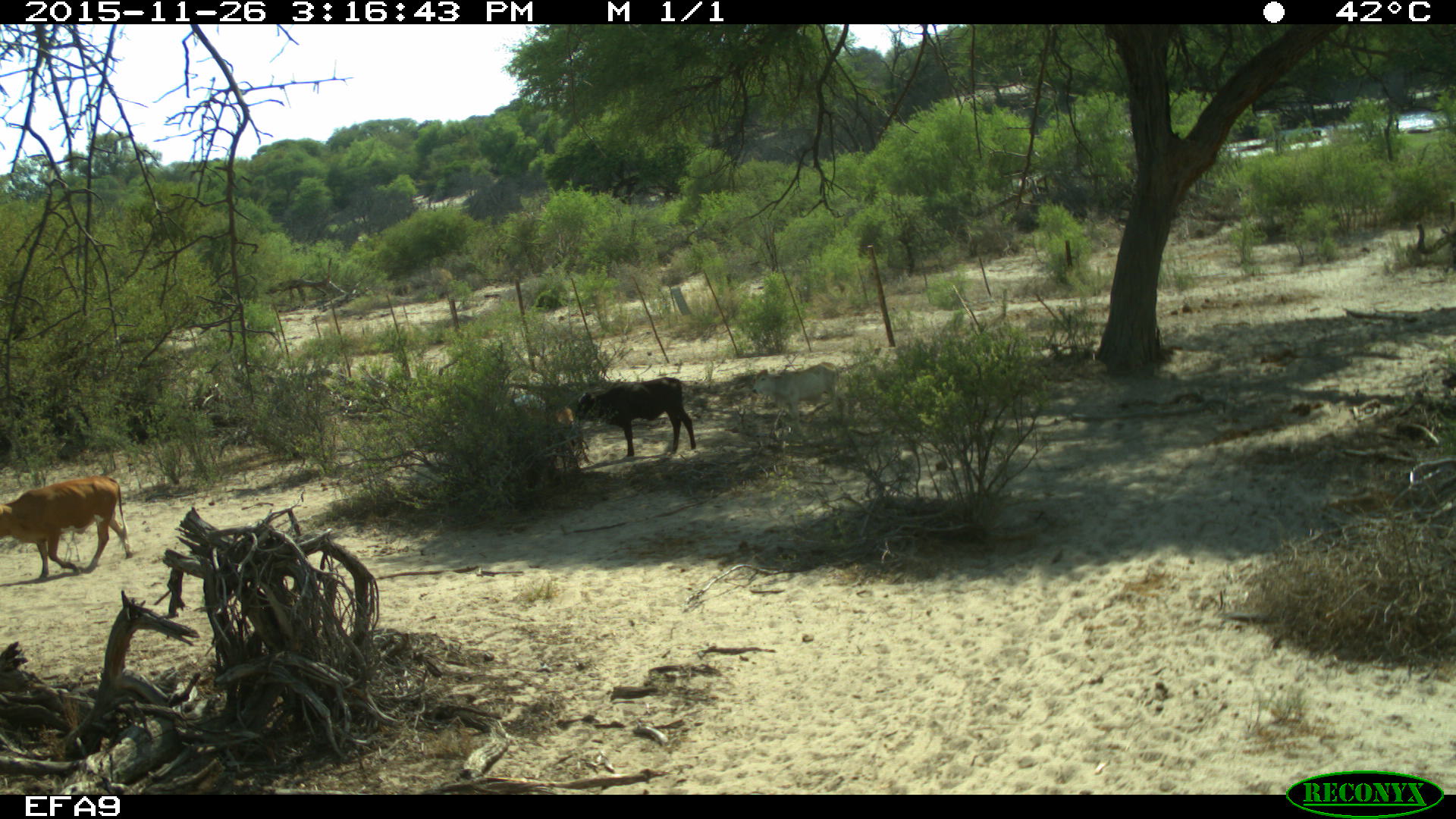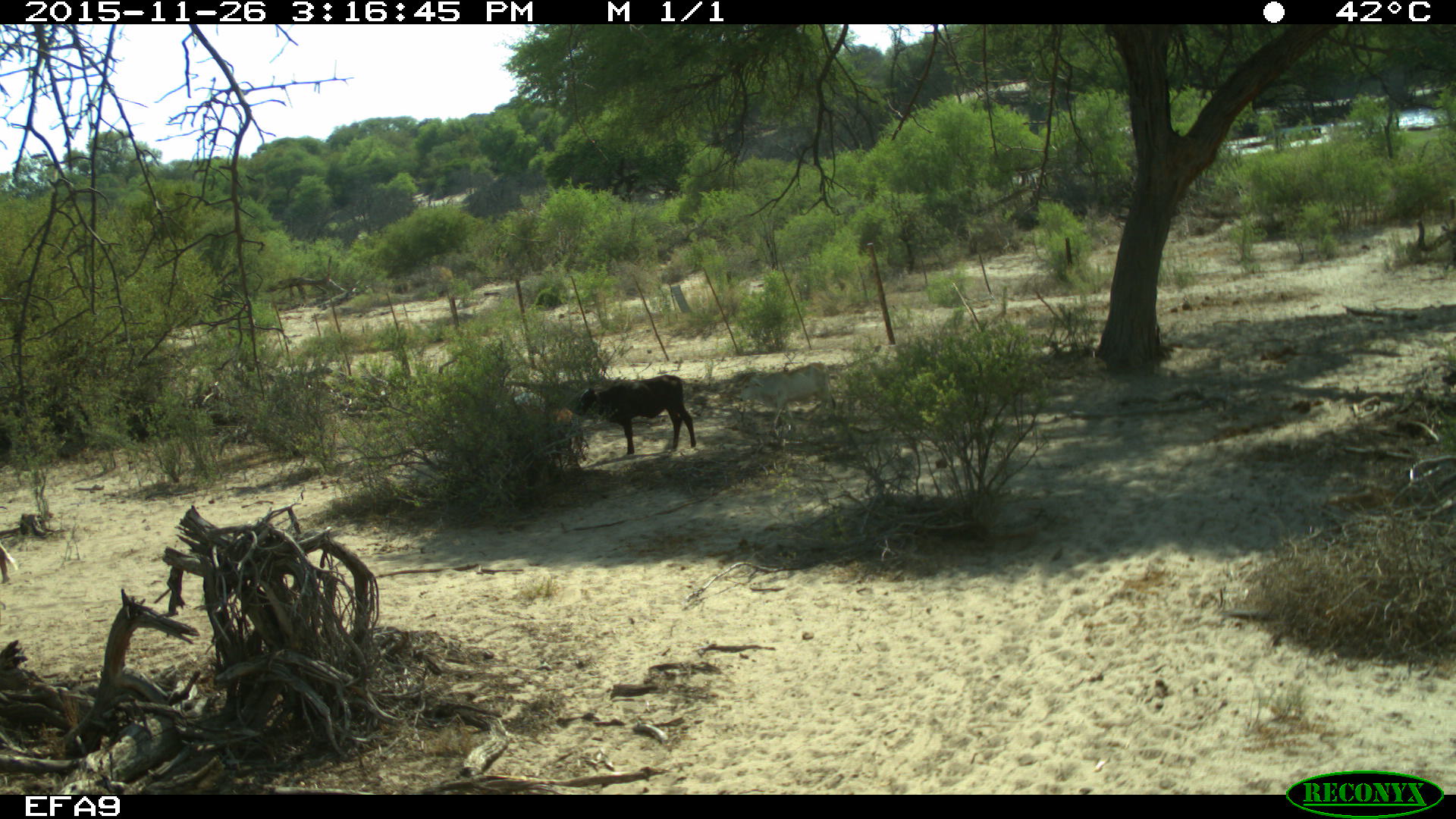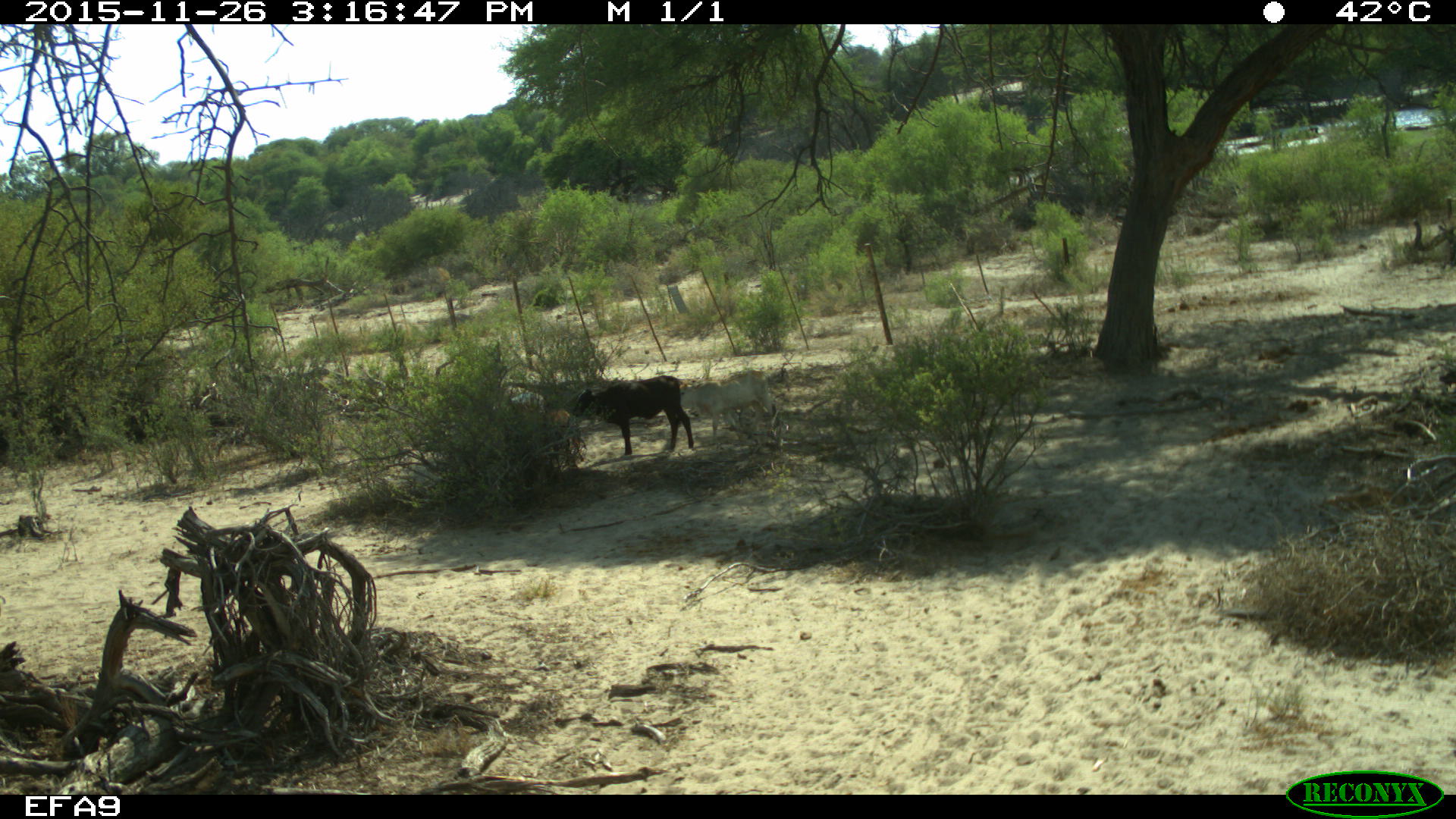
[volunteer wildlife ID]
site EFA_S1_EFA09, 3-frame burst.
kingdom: Animalia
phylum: Chordata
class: Mammalia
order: Artiodactyla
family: Bovidae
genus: Bos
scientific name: Bos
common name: cattle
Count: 3.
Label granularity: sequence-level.